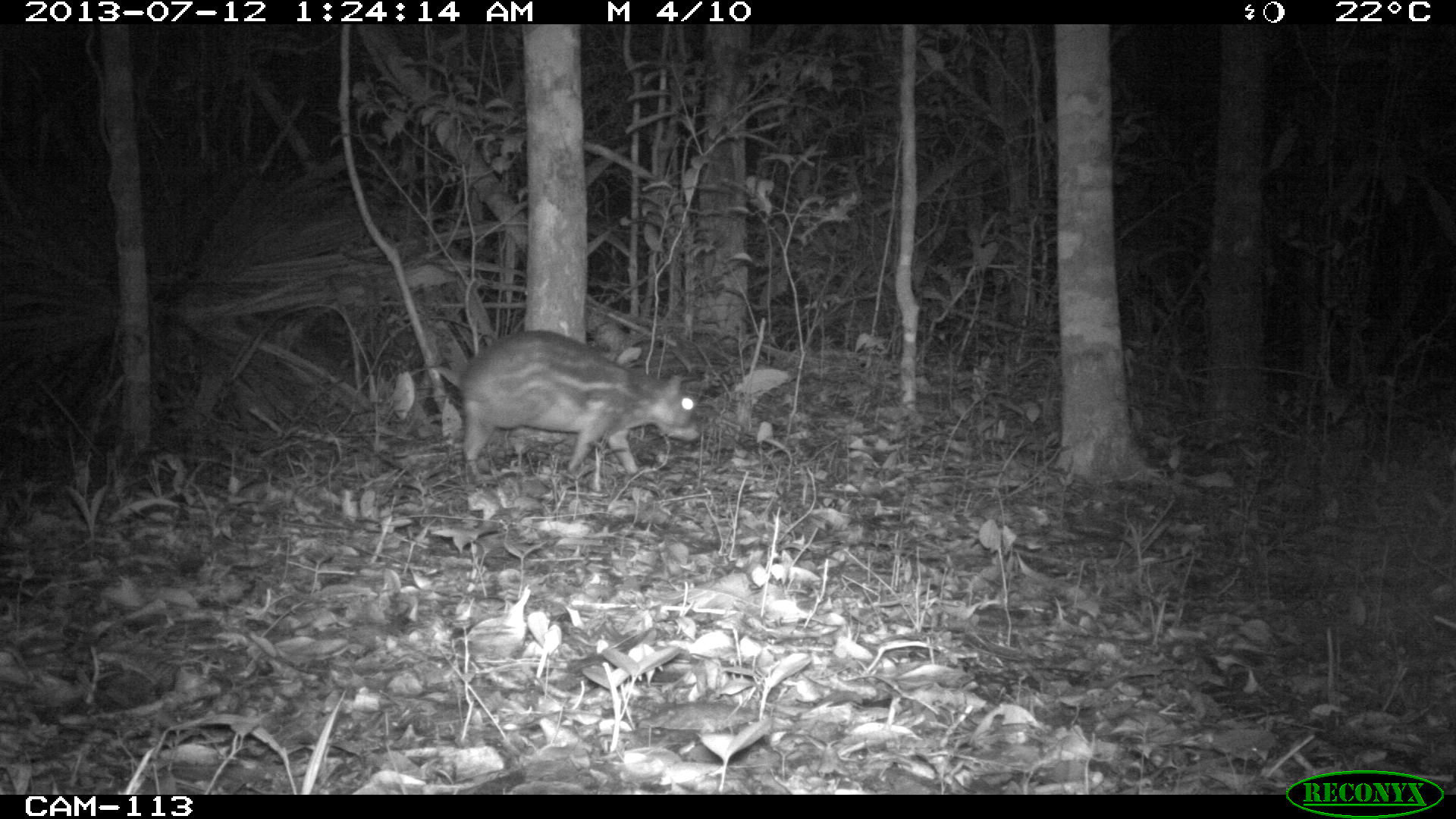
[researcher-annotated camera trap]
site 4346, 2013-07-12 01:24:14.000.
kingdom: Animalia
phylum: Chordata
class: Mammalia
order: Rodentia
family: Cuniculidae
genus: Cuniculus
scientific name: Cuniculus paca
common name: lowland paca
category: agouti paca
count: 1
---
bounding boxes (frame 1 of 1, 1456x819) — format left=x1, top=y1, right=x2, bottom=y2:
agouti paca: left=455, top=328, right=704, bottom=487